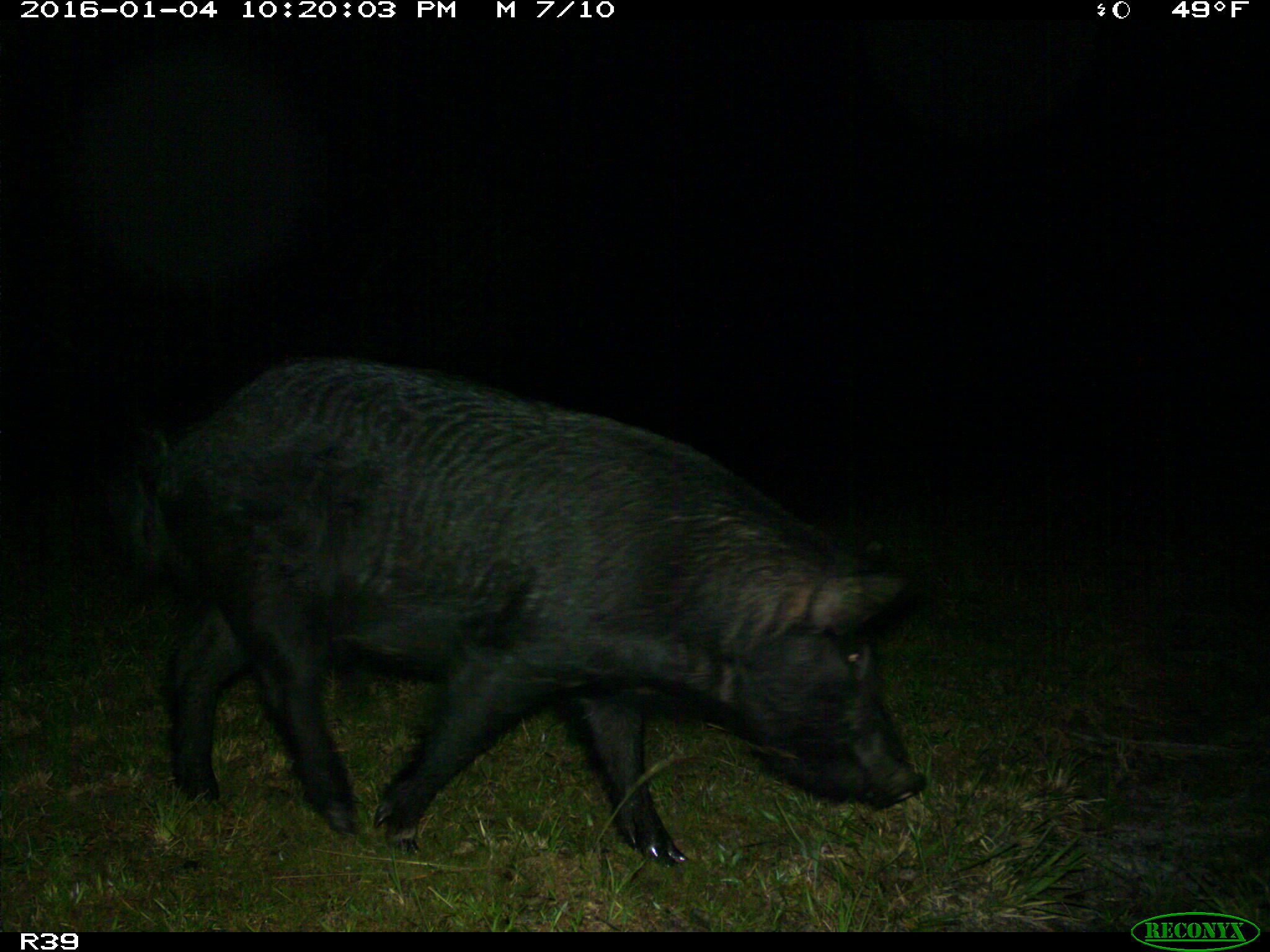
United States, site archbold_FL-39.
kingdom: Animalia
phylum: Chordata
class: Mammalia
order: Artiodactyla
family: Suidae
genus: Sus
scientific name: Sus scrofa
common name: wild boar